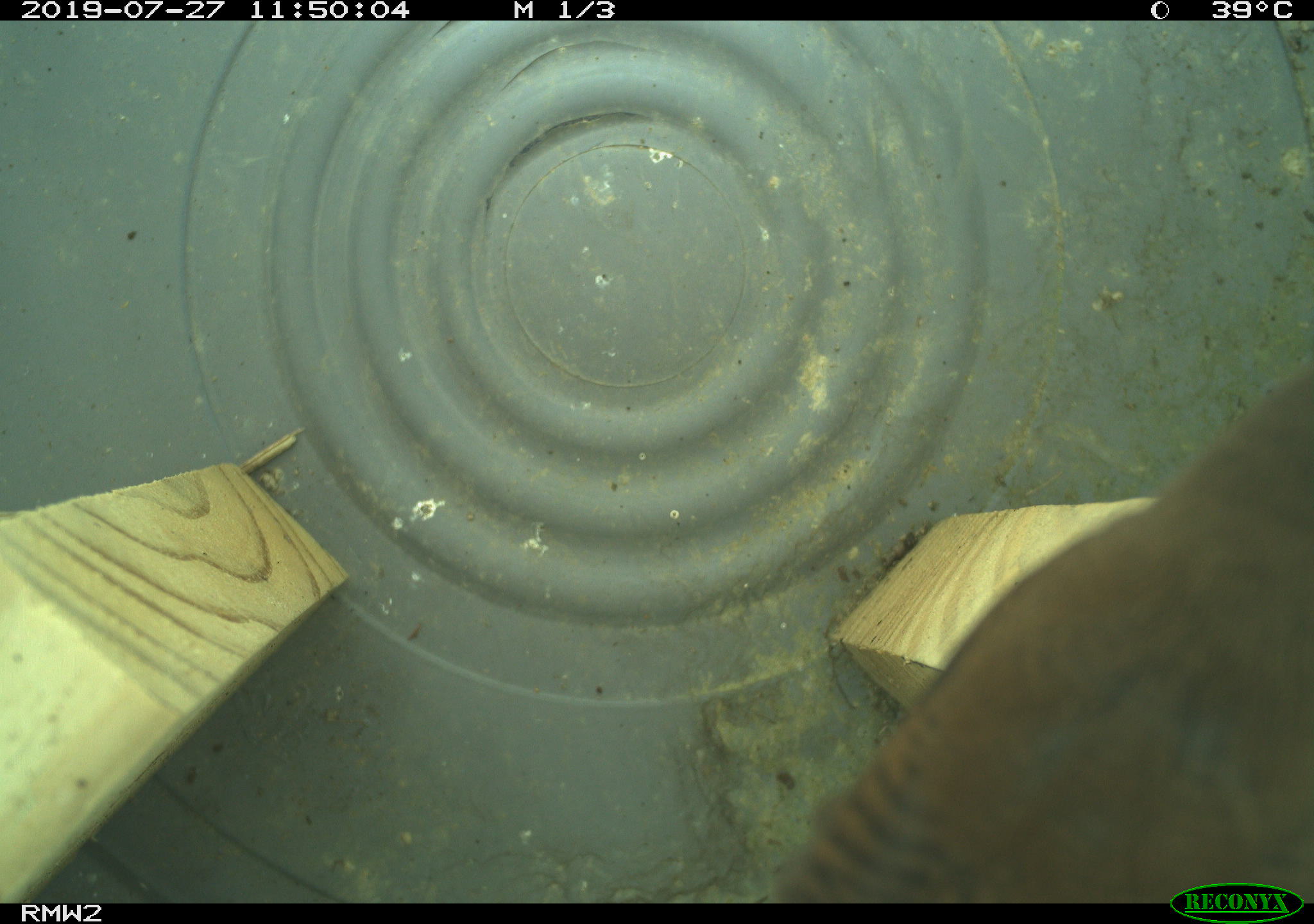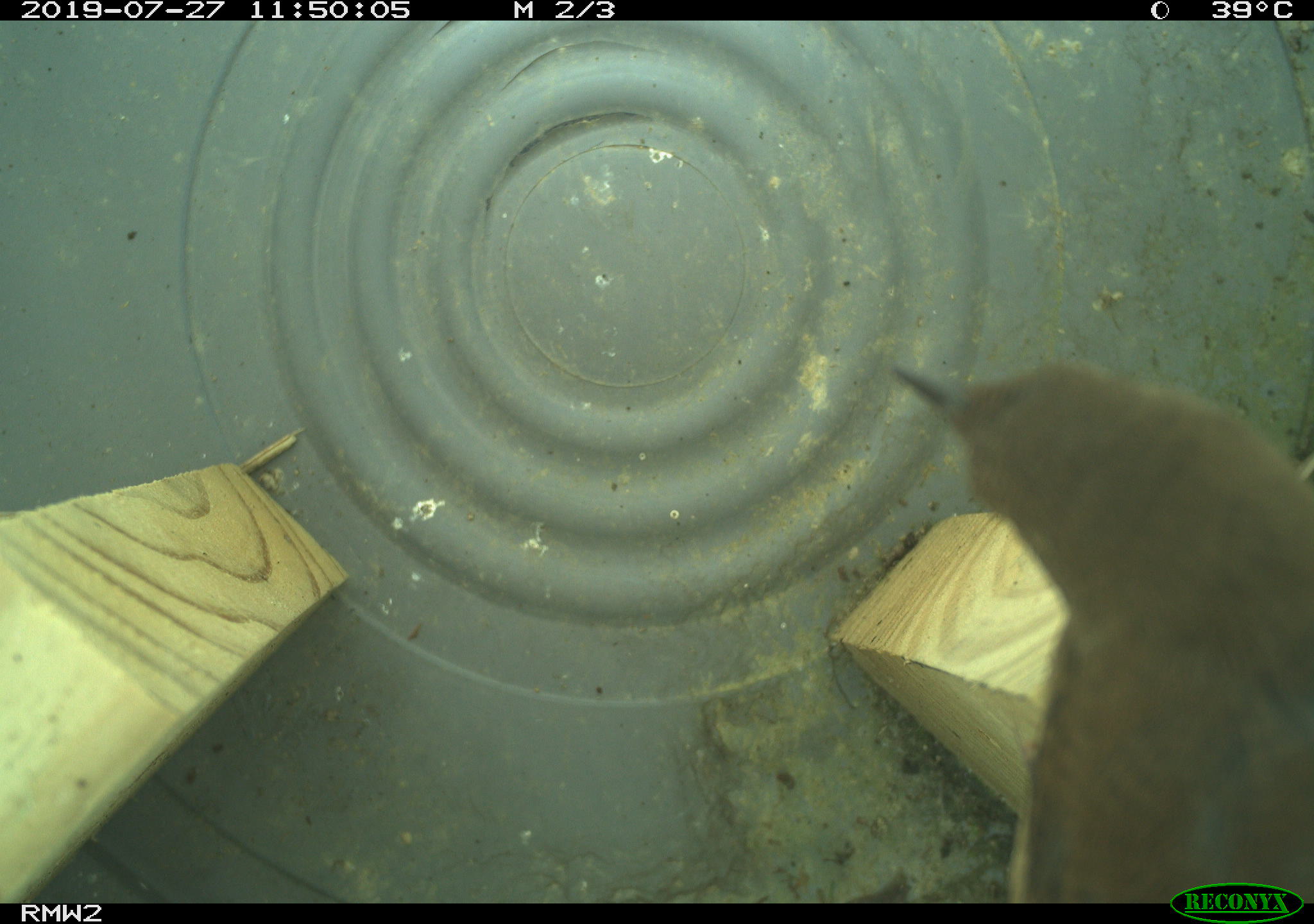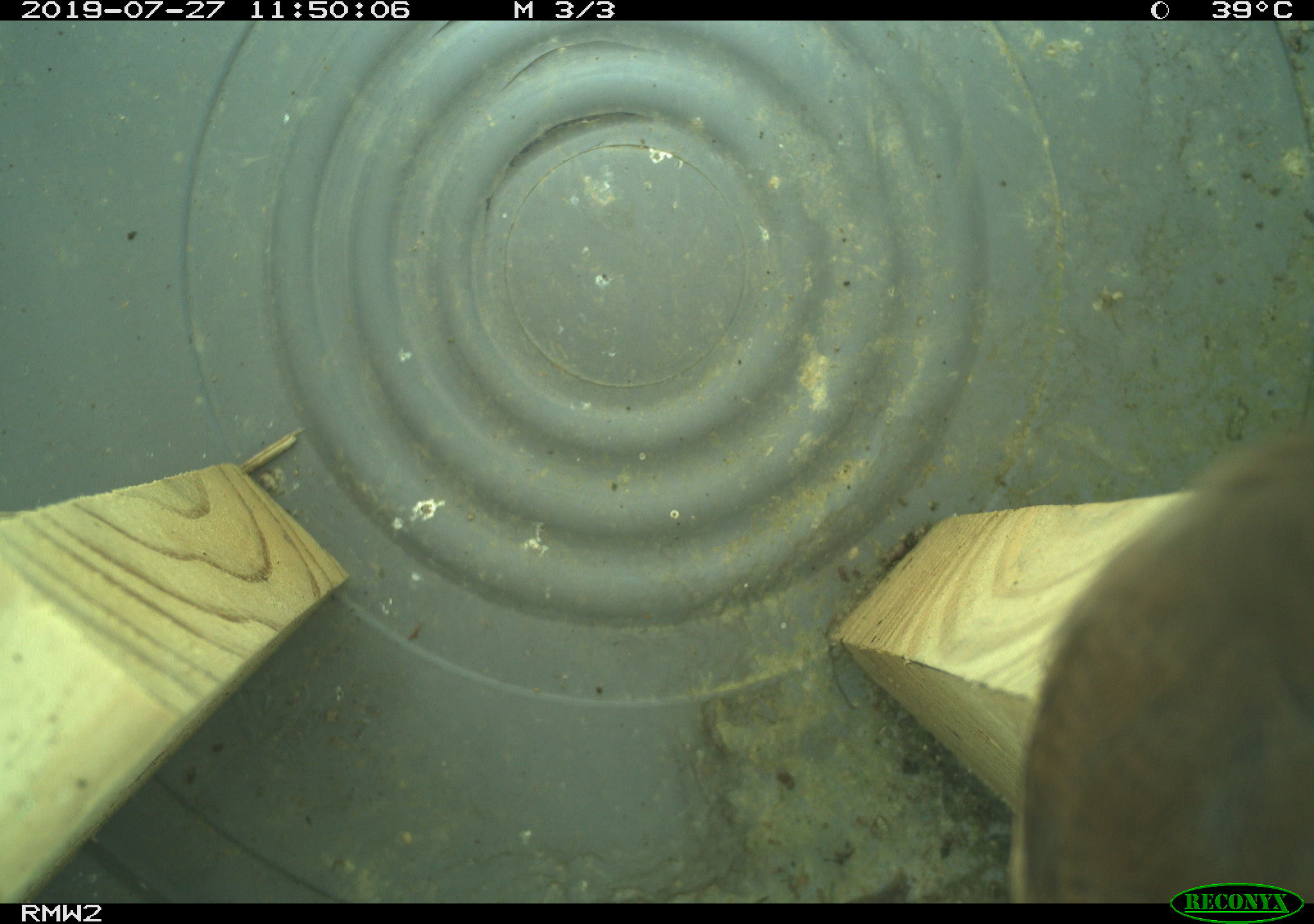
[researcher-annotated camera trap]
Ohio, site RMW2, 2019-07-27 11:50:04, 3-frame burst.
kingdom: Animalia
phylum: Chordata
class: Aves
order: Passeriformes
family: Troglodytidae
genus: Troglodytes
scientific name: Troglodytes aedon aedon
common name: northern house wren